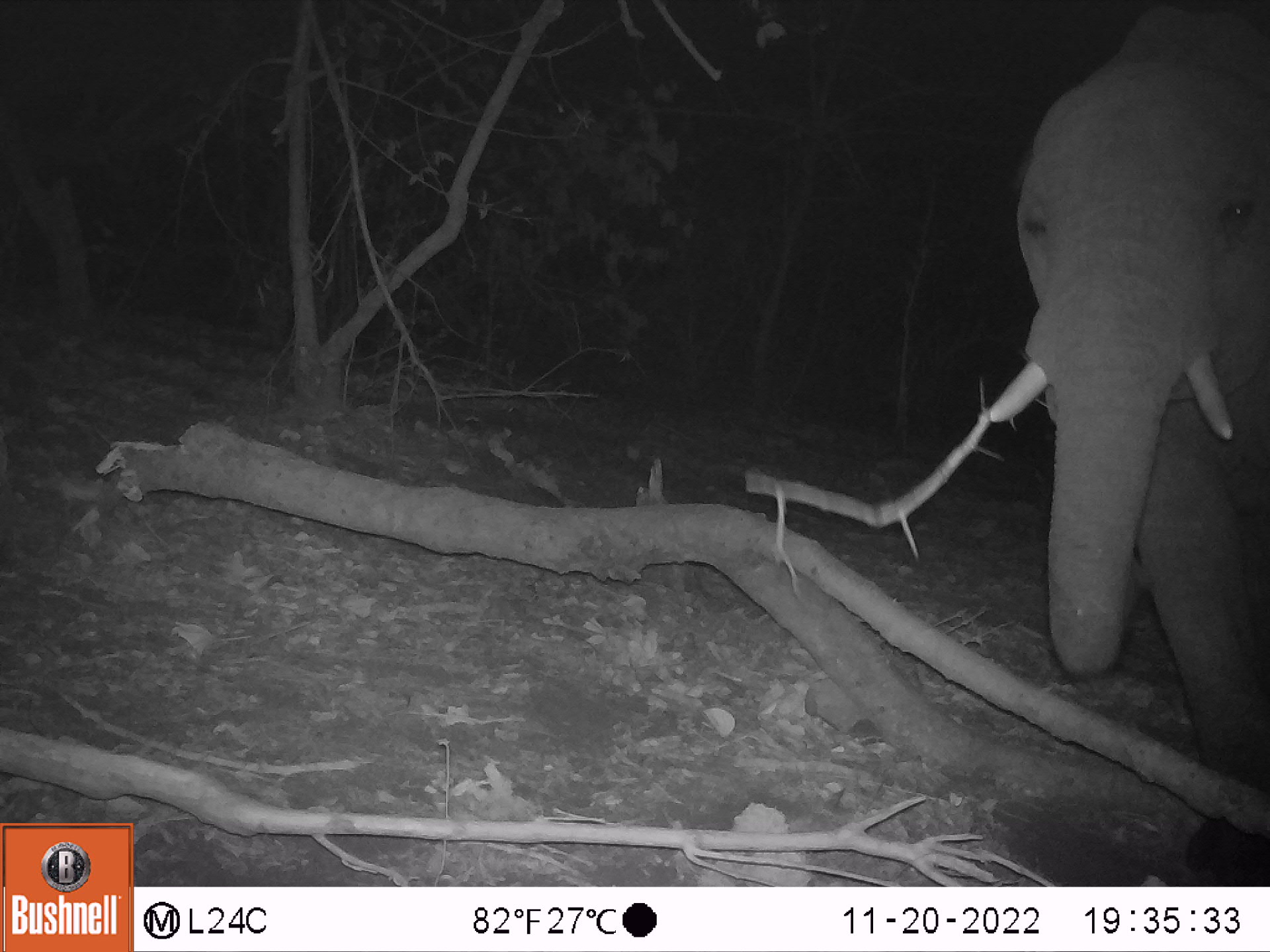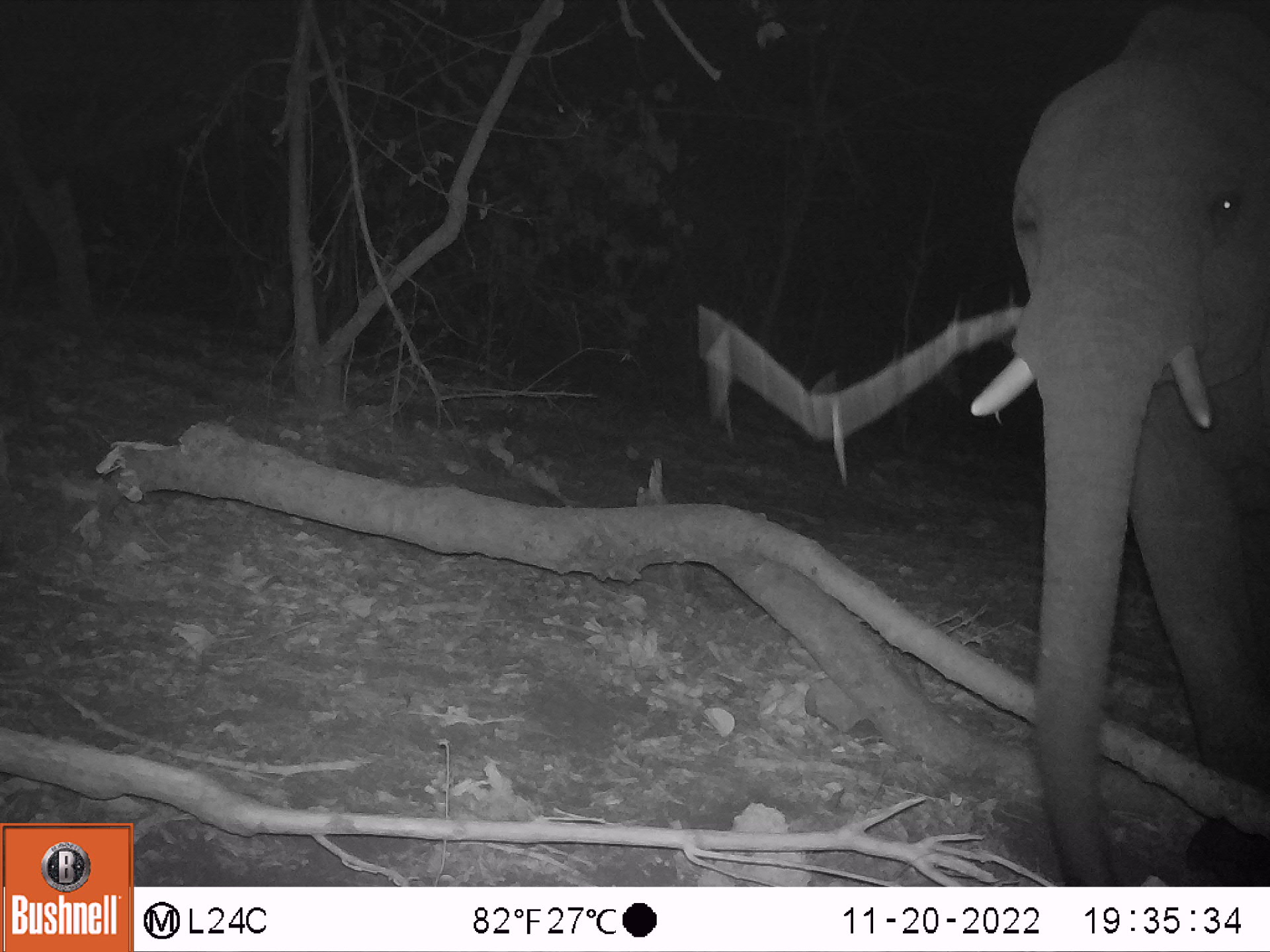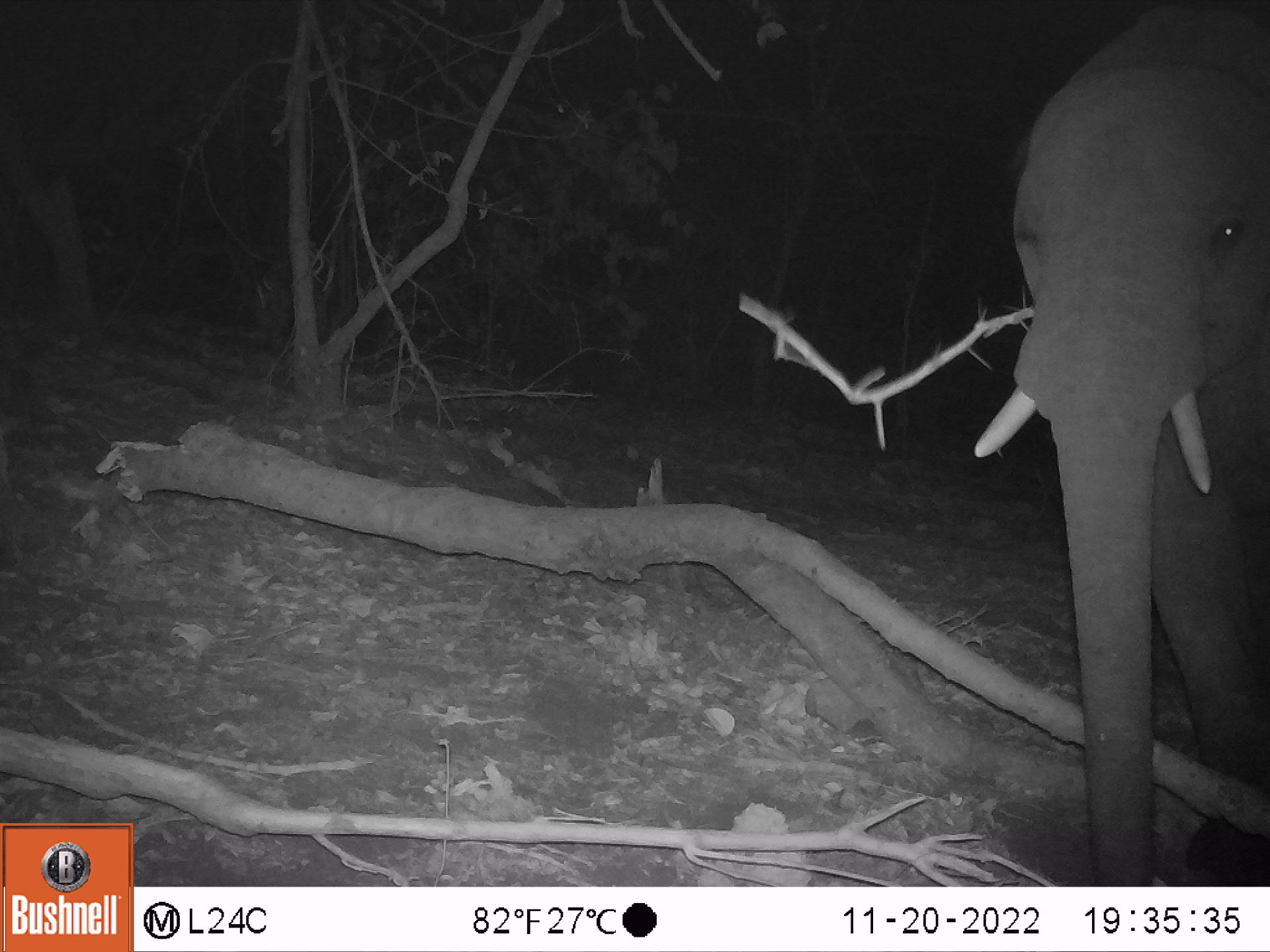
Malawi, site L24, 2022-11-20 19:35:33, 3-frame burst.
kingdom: Animalia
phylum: Chordata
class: Mammalia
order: Proboscidea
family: Elephantidae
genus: Loxodonta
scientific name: Loxodonta africana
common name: african savanna elephant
African savanna elephant (Loxodonta africana), count 1.